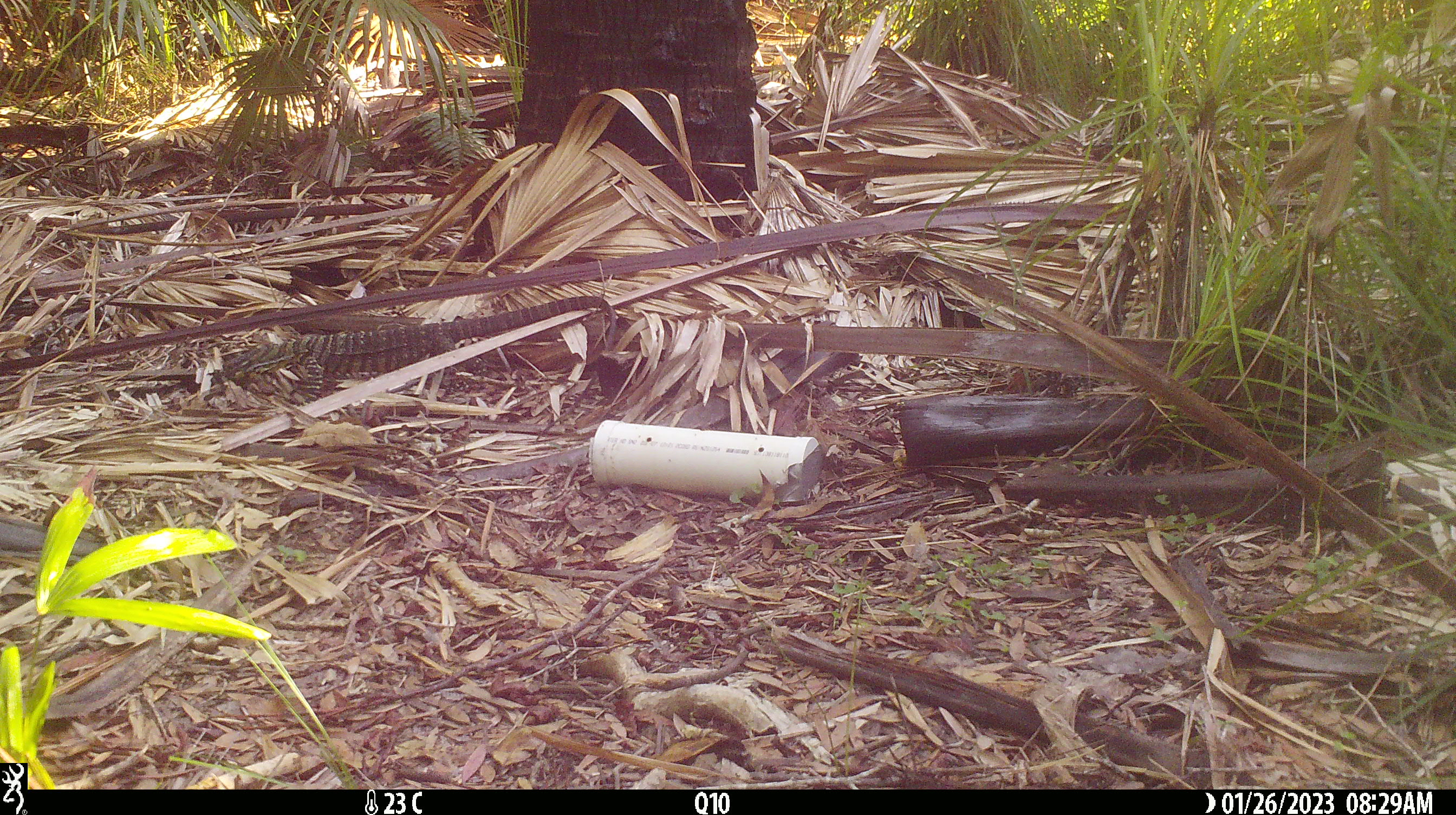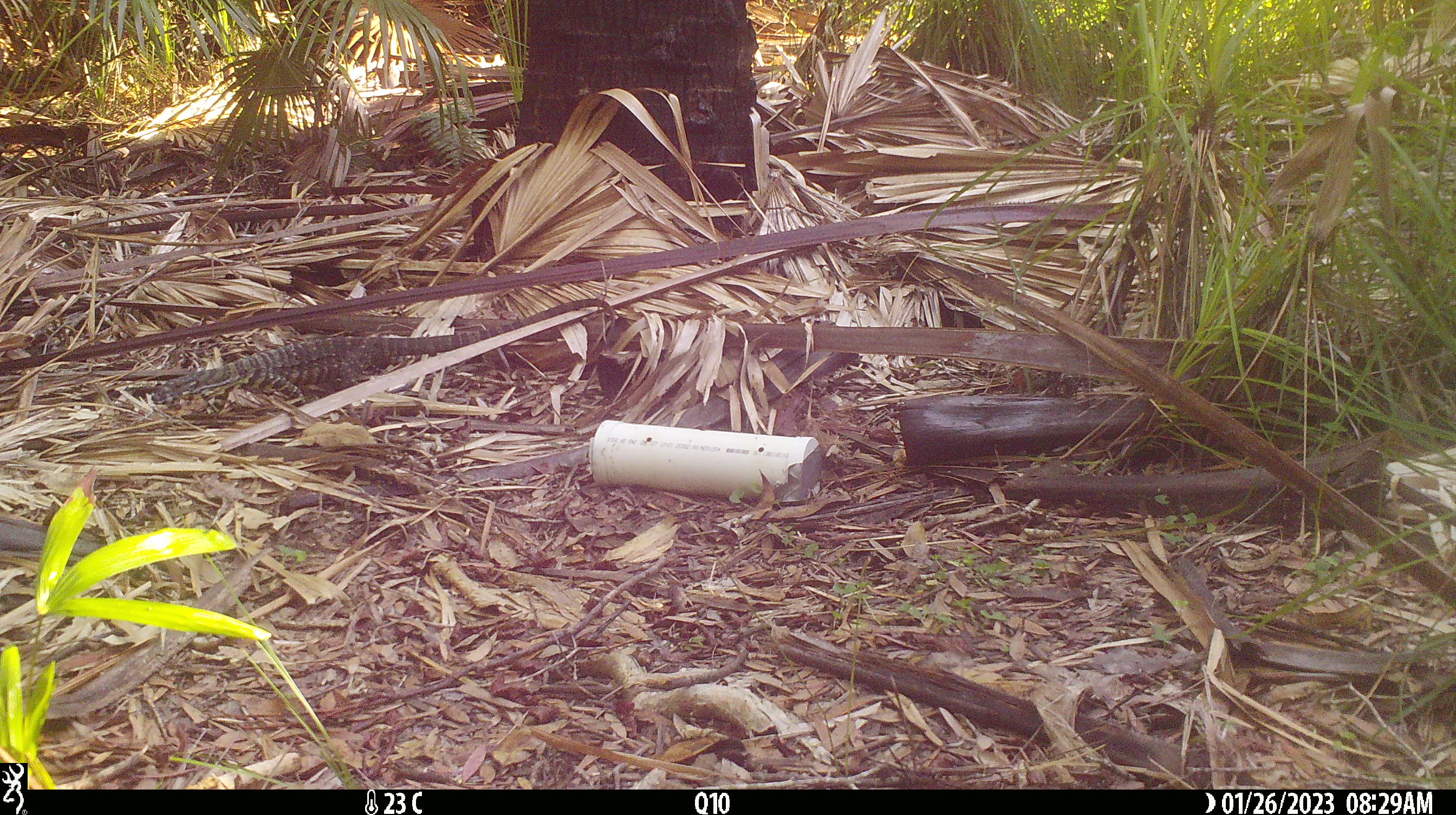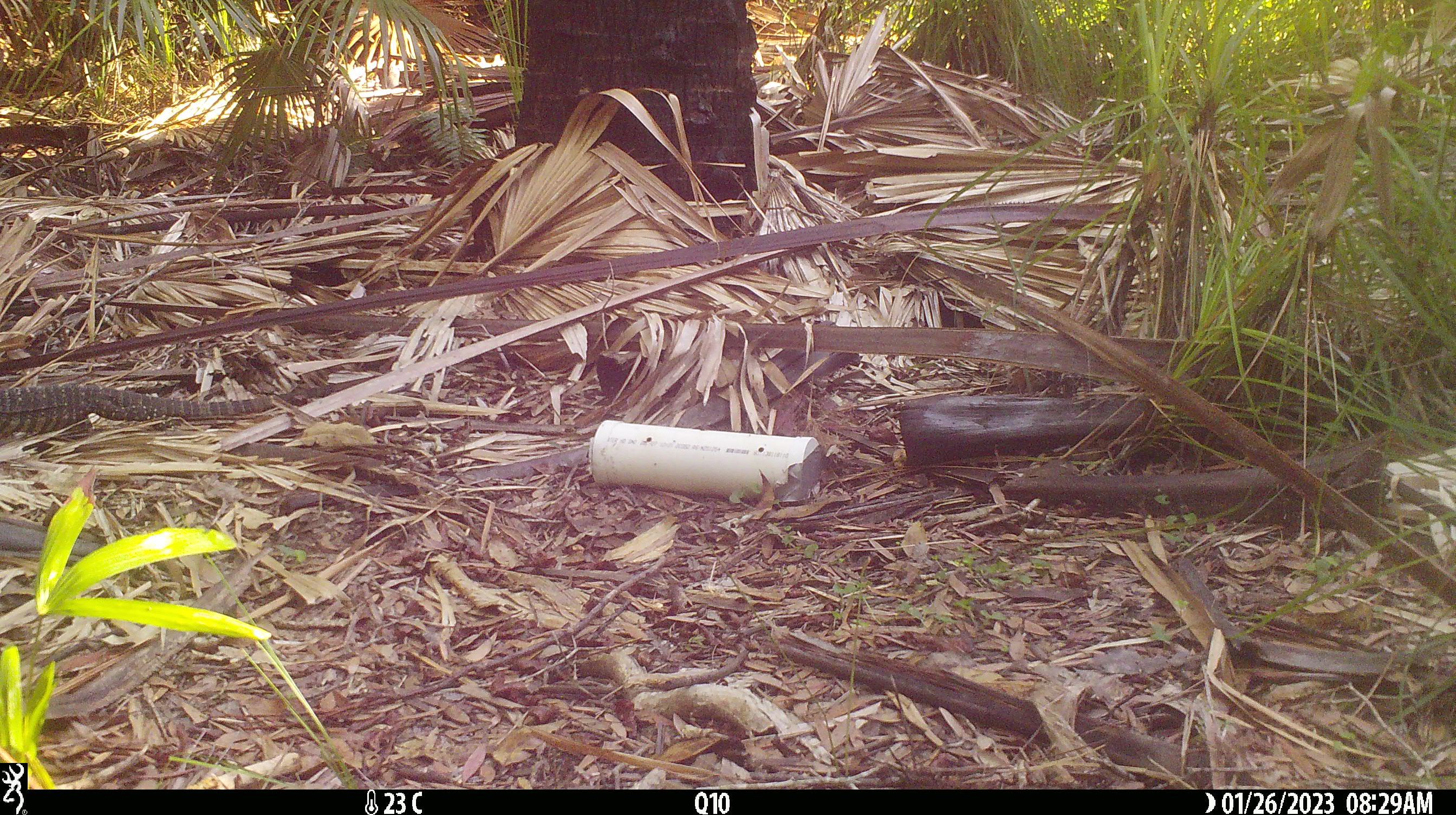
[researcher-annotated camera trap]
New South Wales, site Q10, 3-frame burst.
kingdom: Animalia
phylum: Chordata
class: Reptilia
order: Squamata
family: Varanidae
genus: Varanus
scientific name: Varanus varius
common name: lace monitor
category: goanna